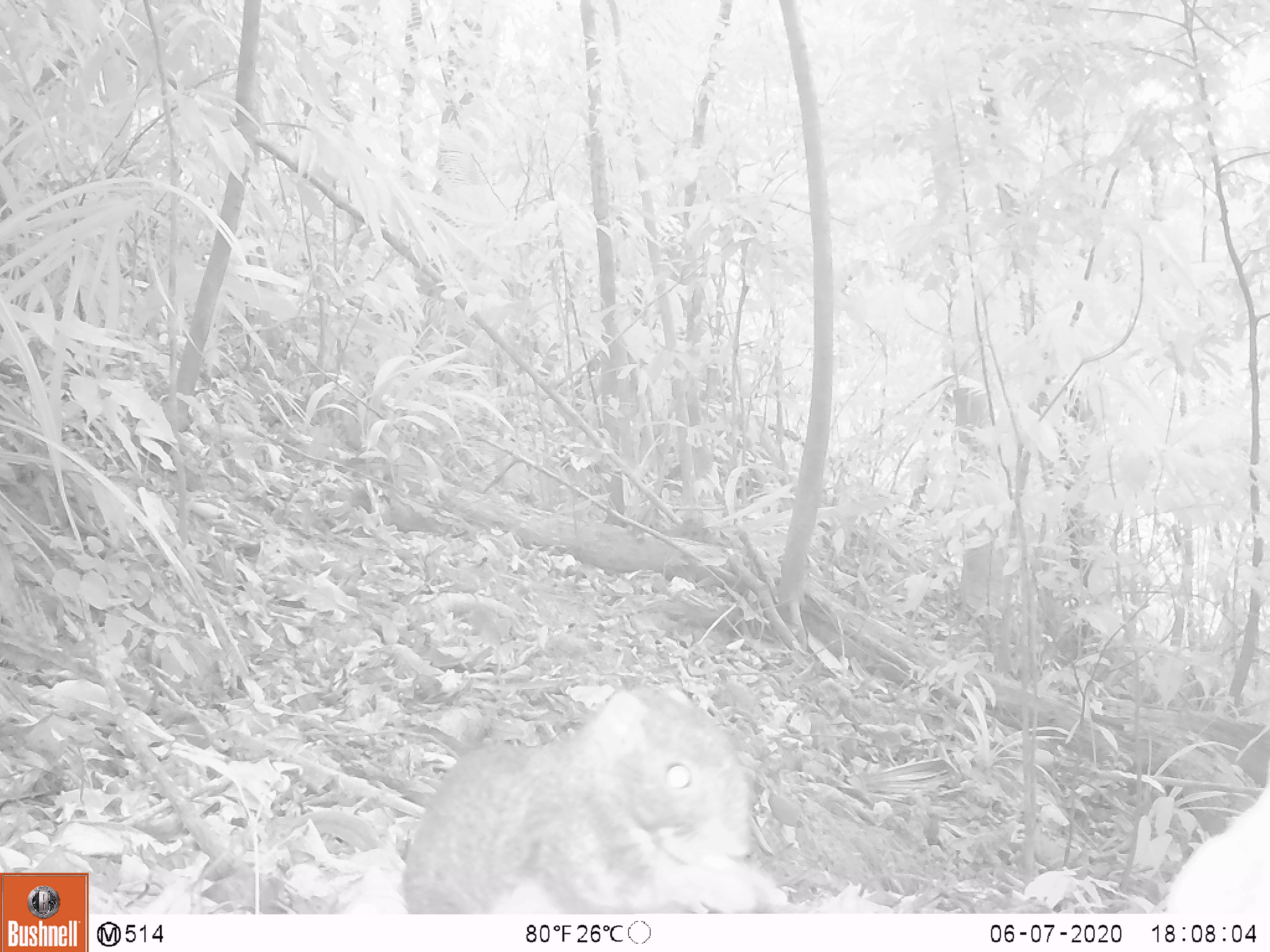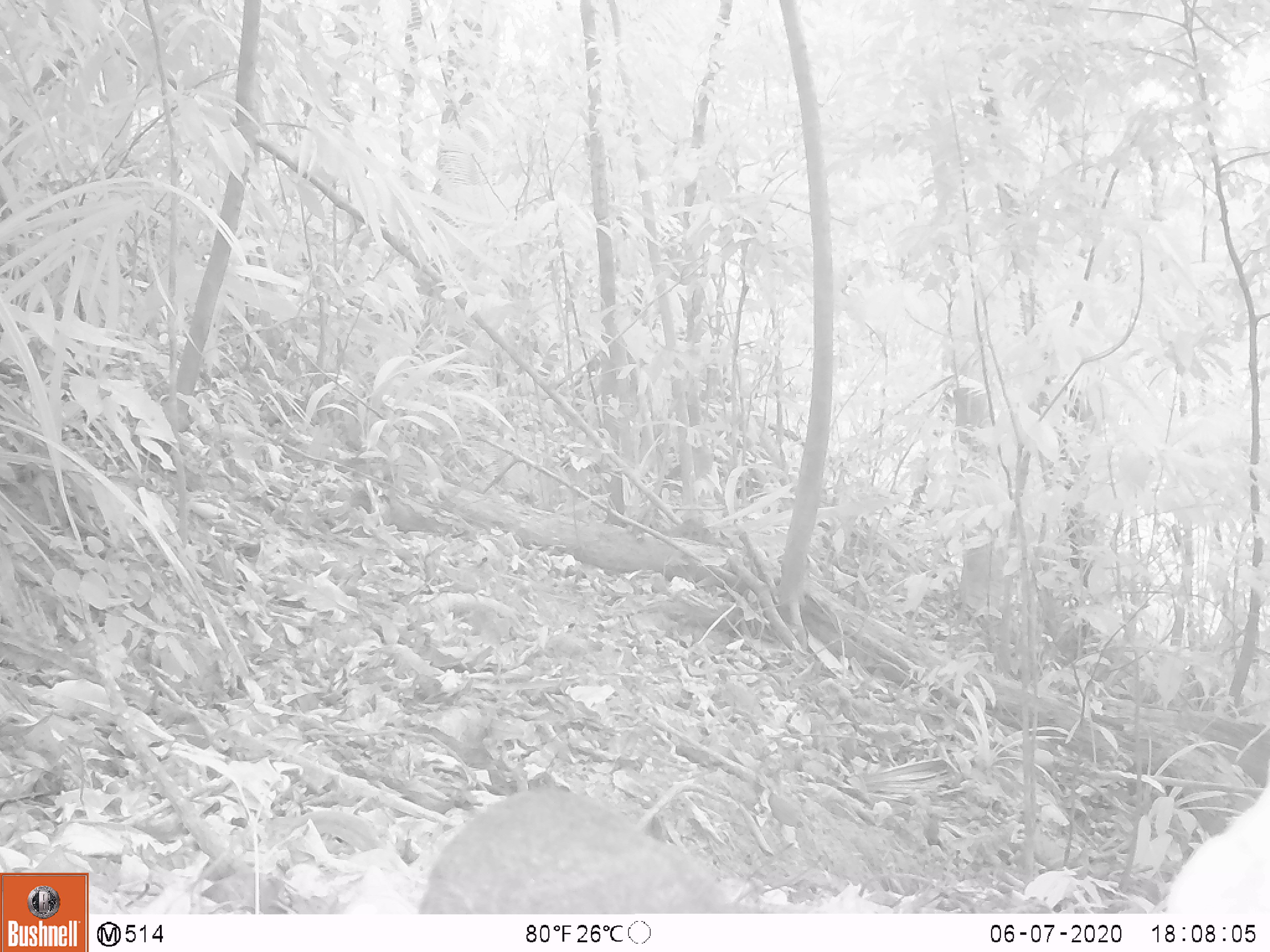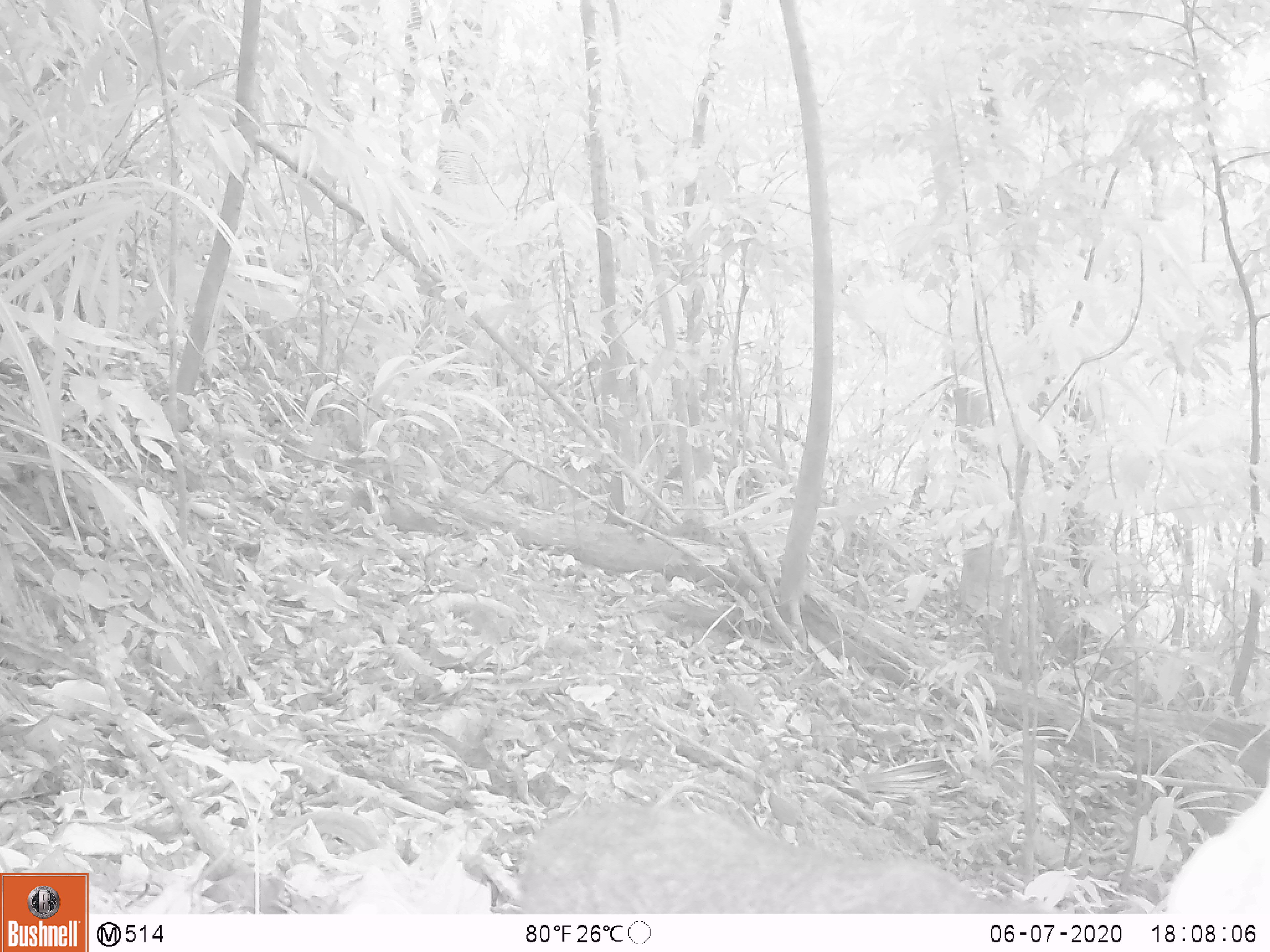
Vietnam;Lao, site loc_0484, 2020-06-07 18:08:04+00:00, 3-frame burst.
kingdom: Animalia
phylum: Chordata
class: Mammalia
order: Rodentia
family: Sciuridae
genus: Callosciurus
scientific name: Callosciurus erythraeus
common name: pallas's squirrel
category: pallass squirrel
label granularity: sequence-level